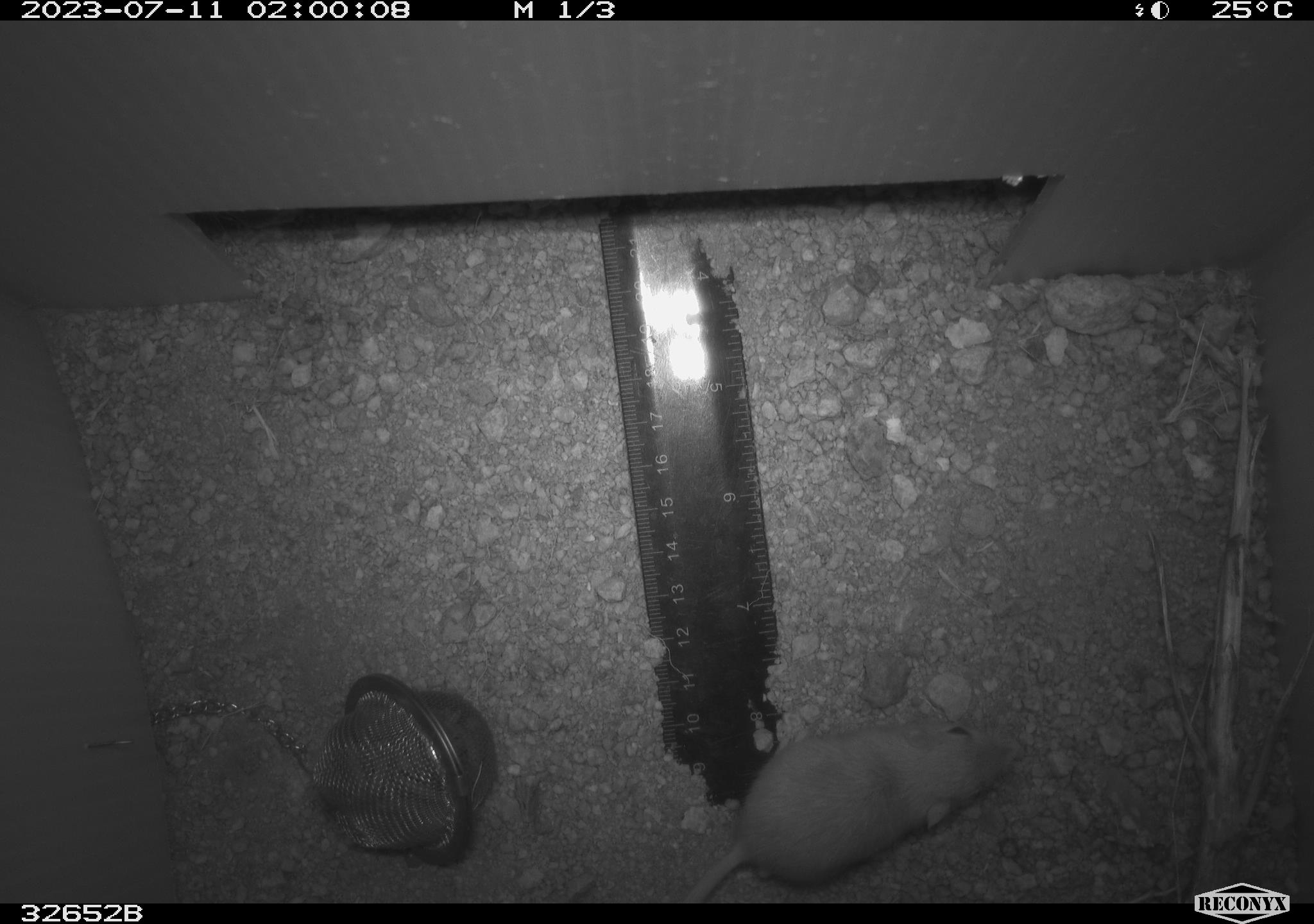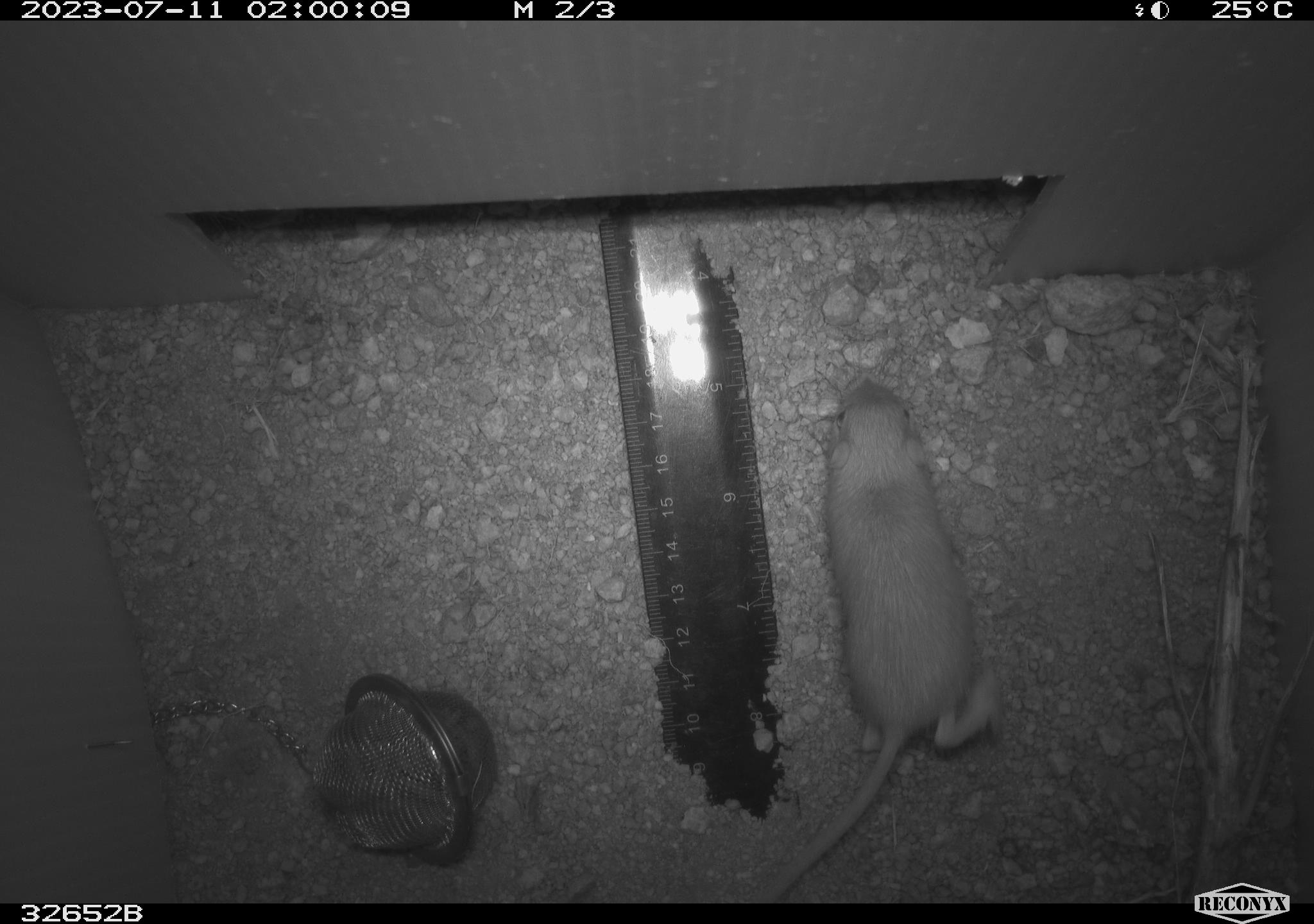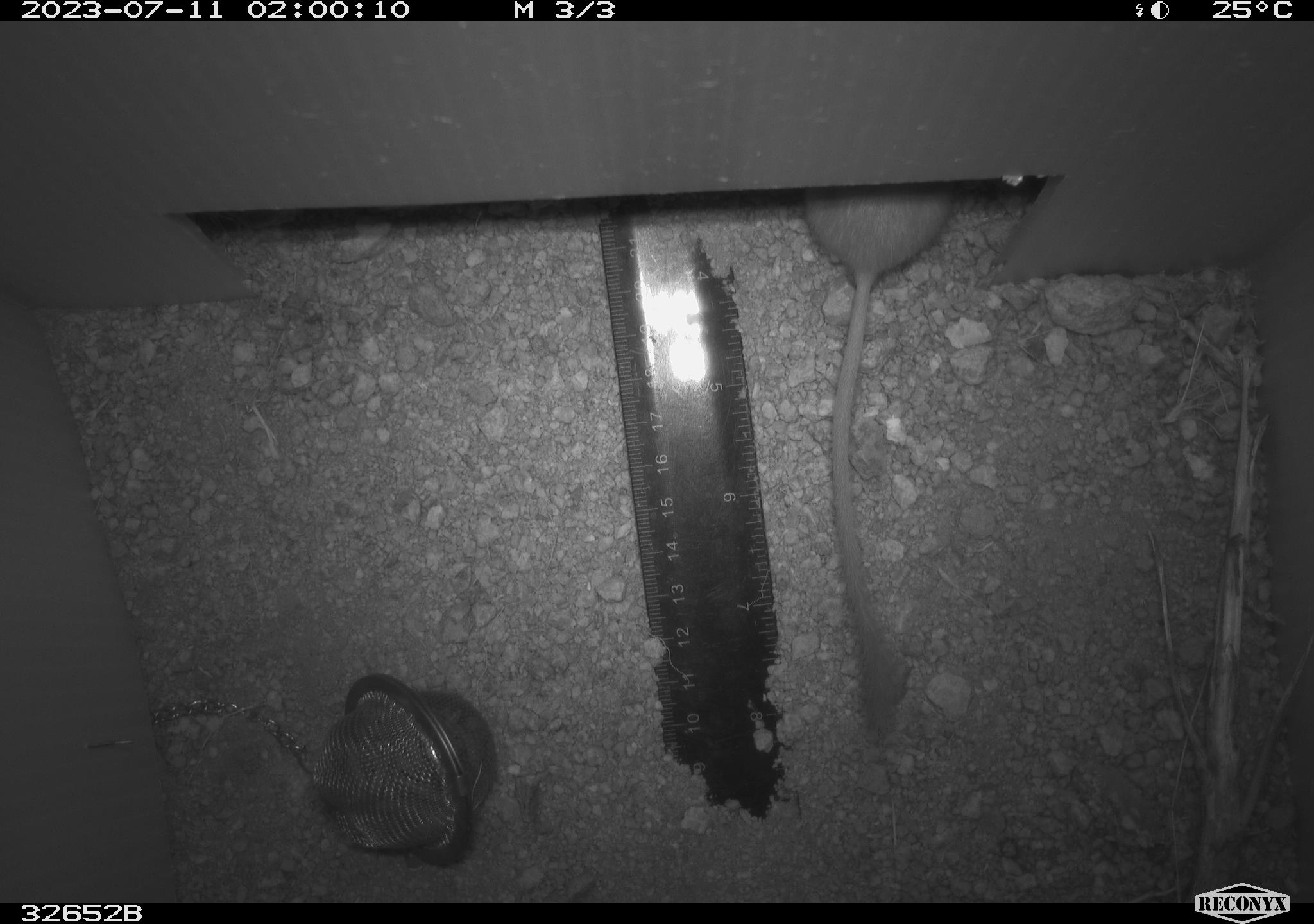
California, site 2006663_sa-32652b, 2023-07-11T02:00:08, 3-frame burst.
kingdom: Animalia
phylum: Chordata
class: Mammalia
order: Rodentia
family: Heteromyidae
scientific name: Heteromyidae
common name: kangaroo rats and pocket mice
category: heteromyidae family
Heteromyidae family (kangaroo rats and pocket mice) (Heteromyidae).